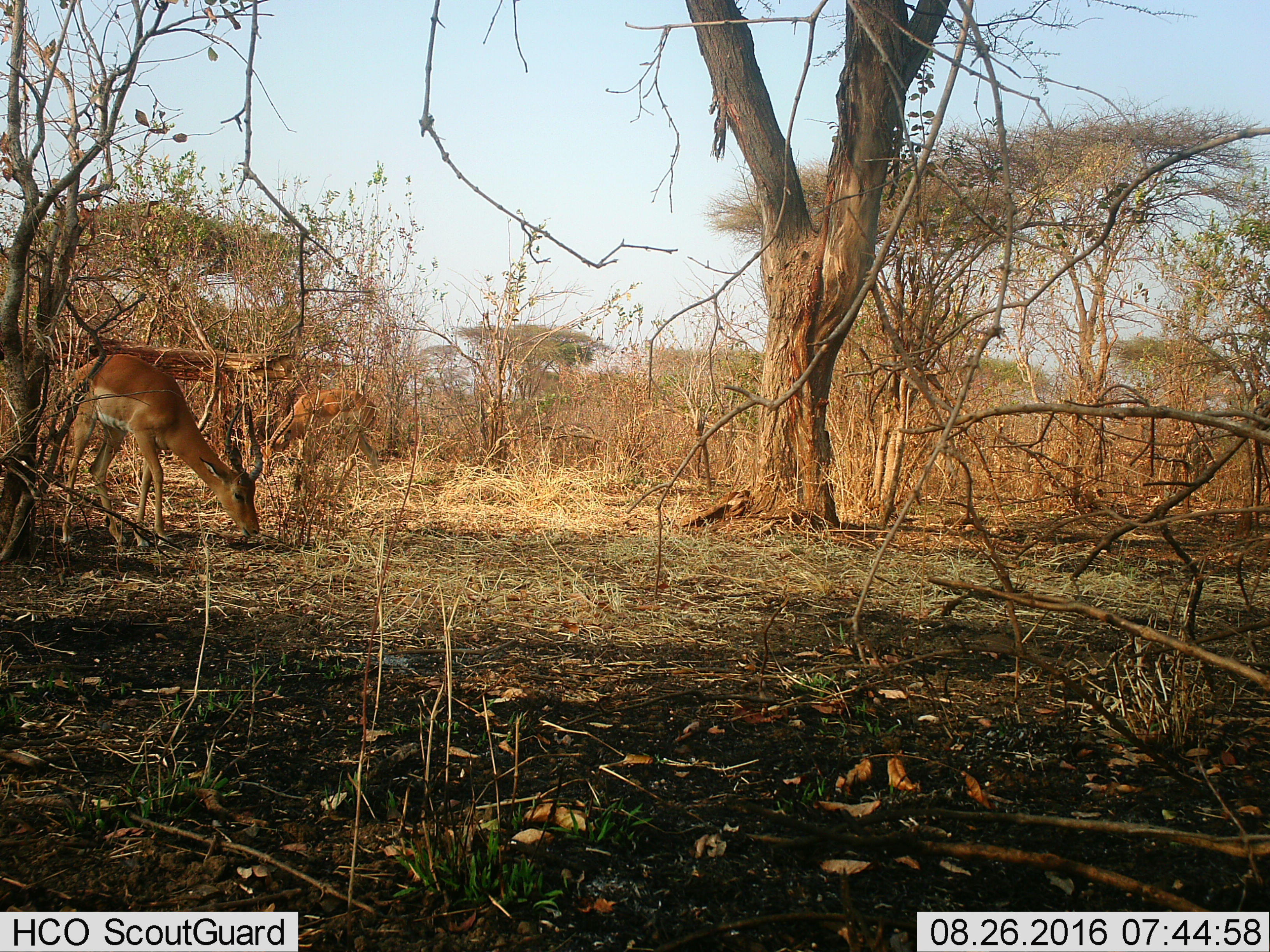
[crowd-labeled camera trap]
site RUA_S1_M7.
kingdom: Animalia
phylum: Chordata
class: Mammalia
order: Artiodactyla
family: Bovidae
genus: Aepyceros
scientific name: Aepyceros melampus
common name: impala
Impala (Aepyceros melampus), count 2. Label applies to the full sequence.